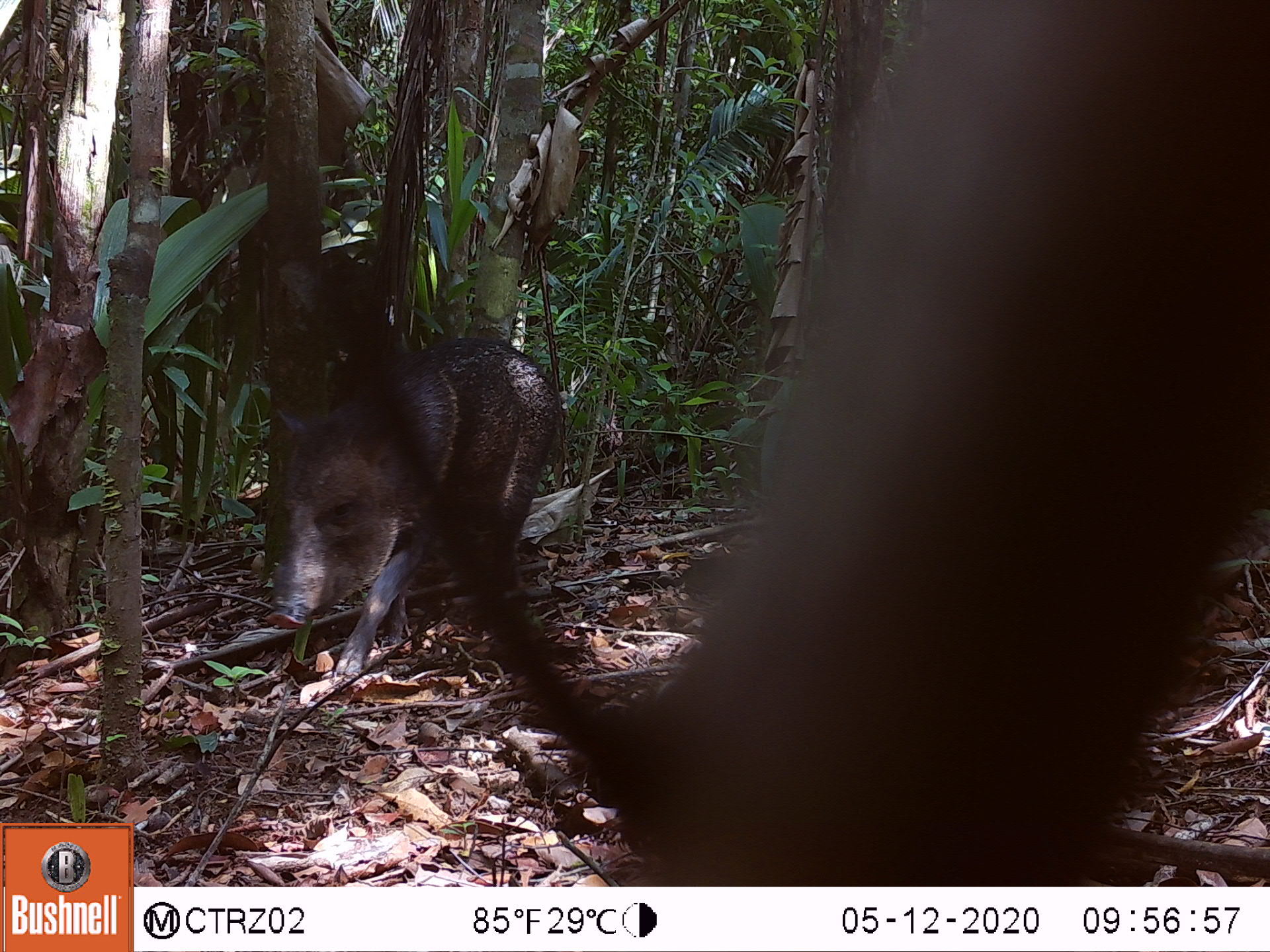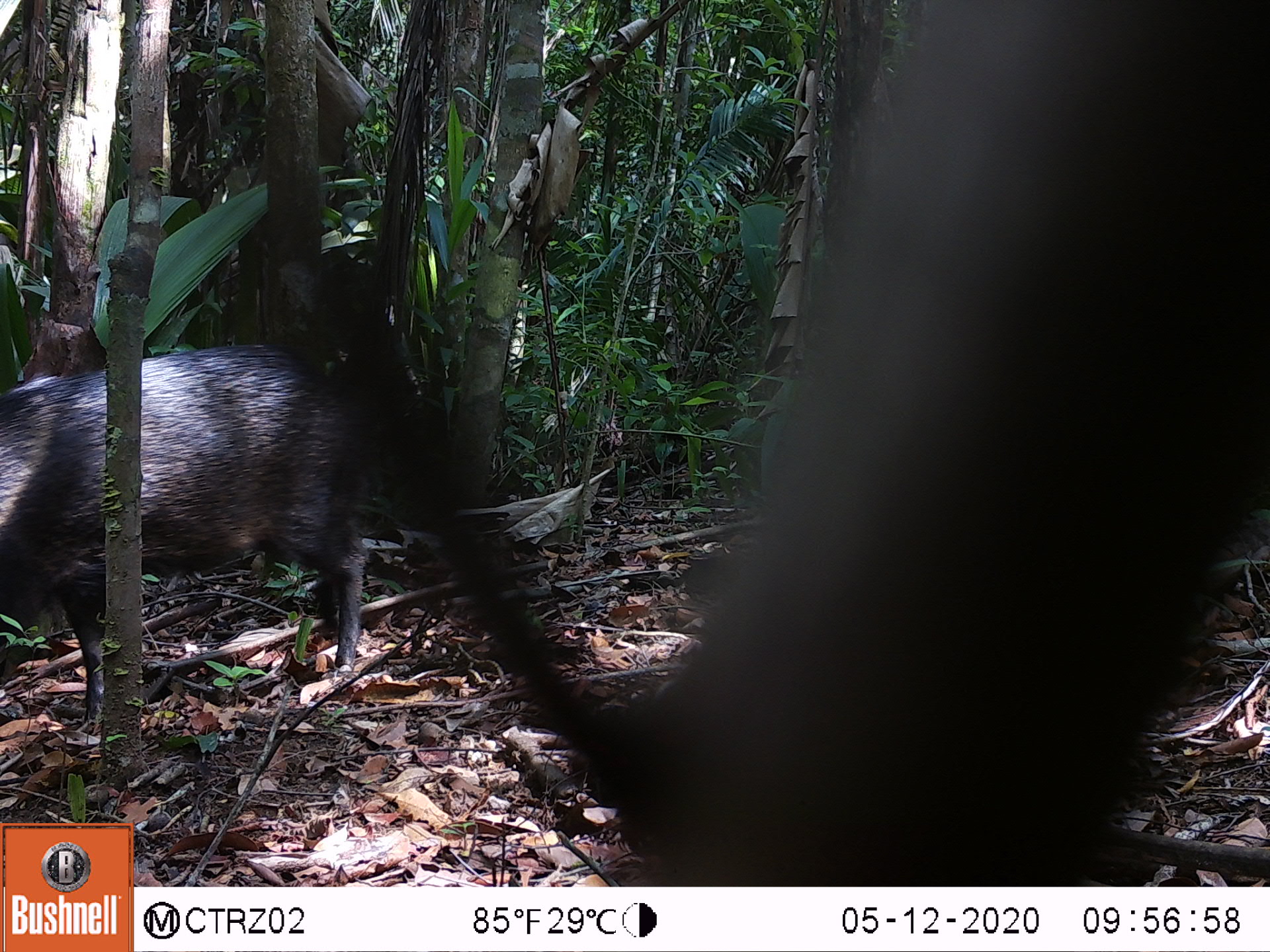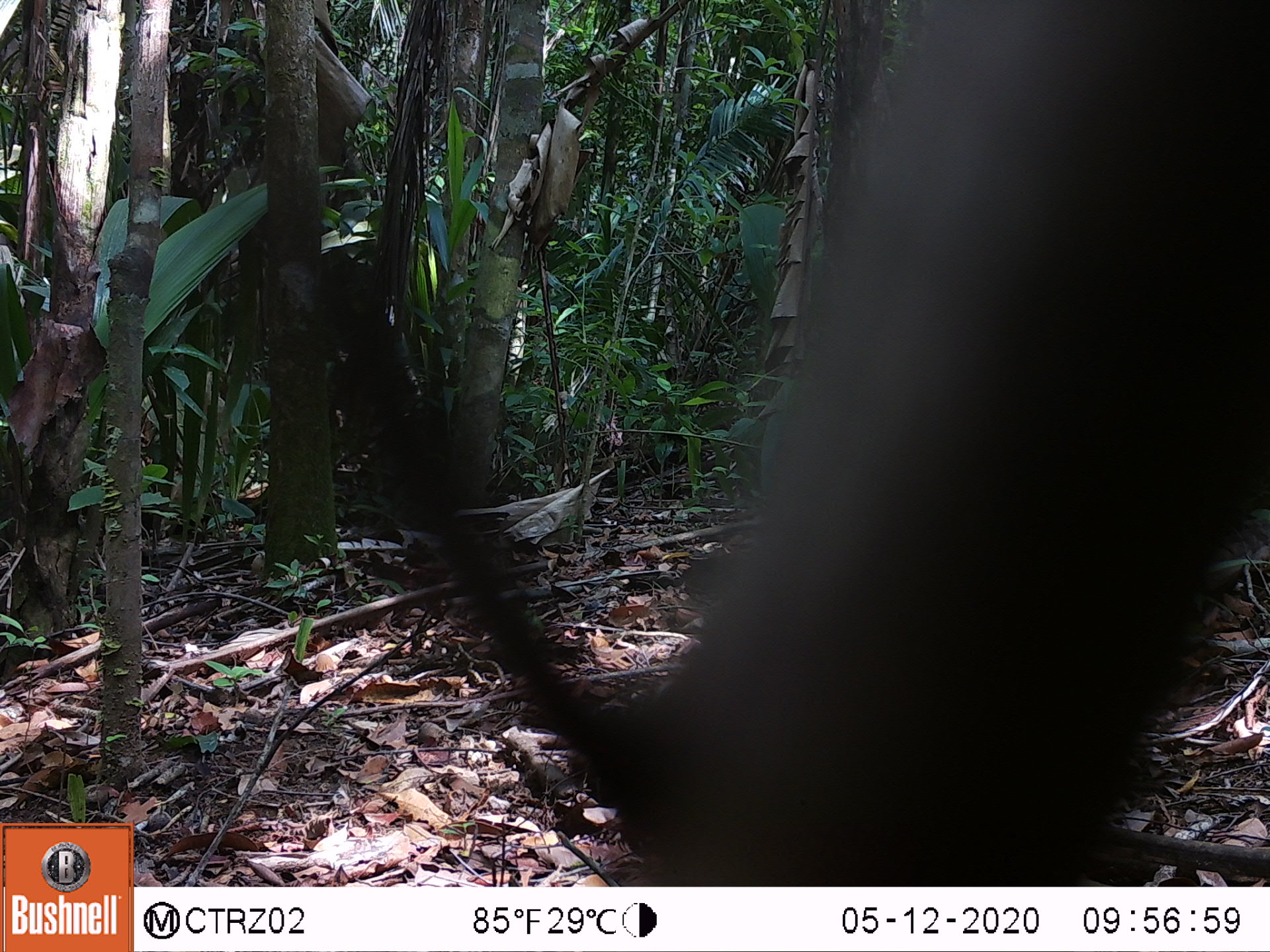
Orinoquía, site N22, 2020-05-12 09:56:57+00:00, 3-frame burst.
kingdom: Animalia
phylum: Chordata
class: Mammalia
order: Artiodactyla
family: Tayassuidae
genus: Pecari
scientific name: Pecari tajacu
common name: collared peccary